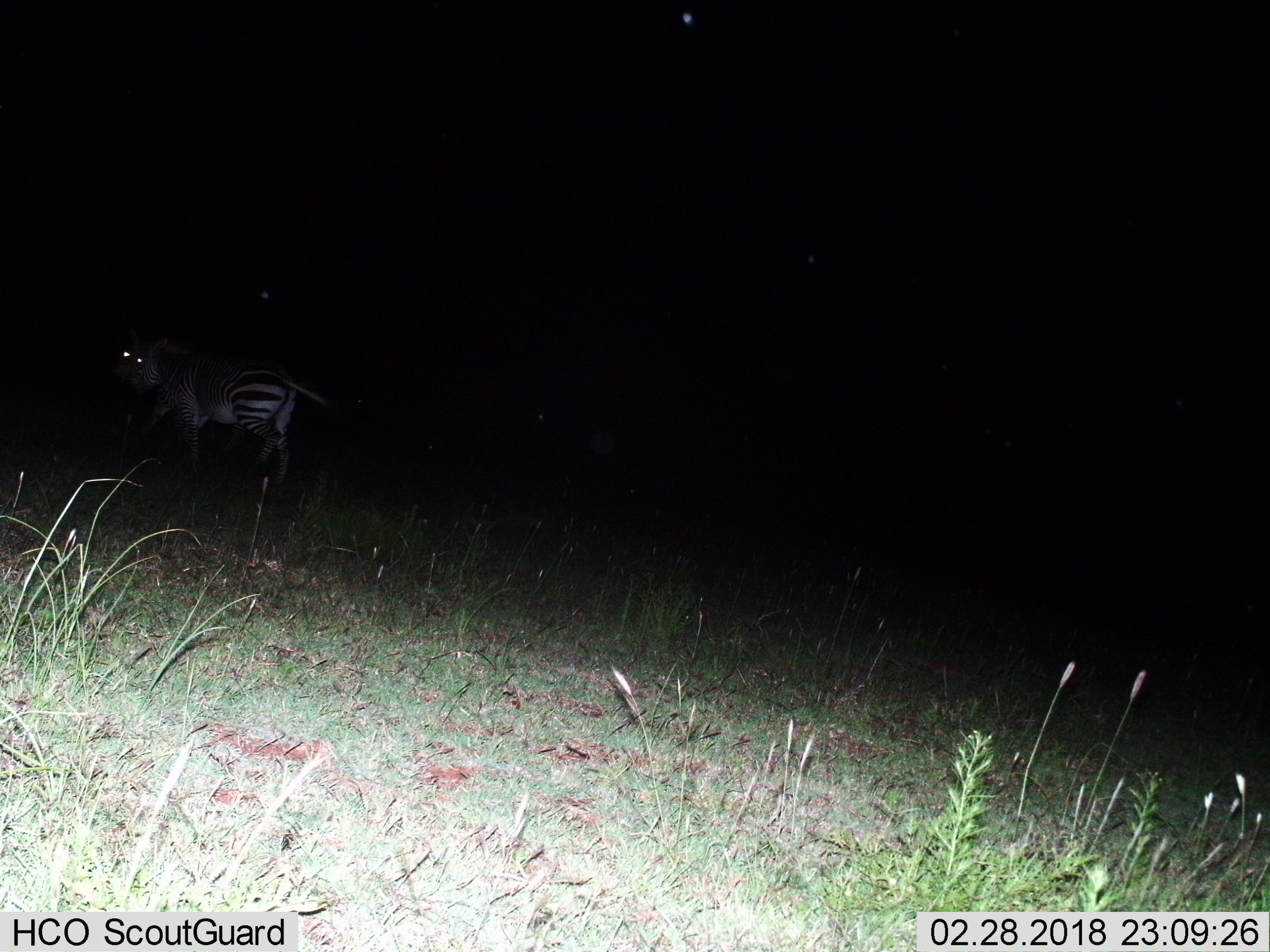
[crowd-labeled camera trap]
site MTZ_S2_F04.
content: unidentified animal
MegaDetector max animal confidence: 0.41